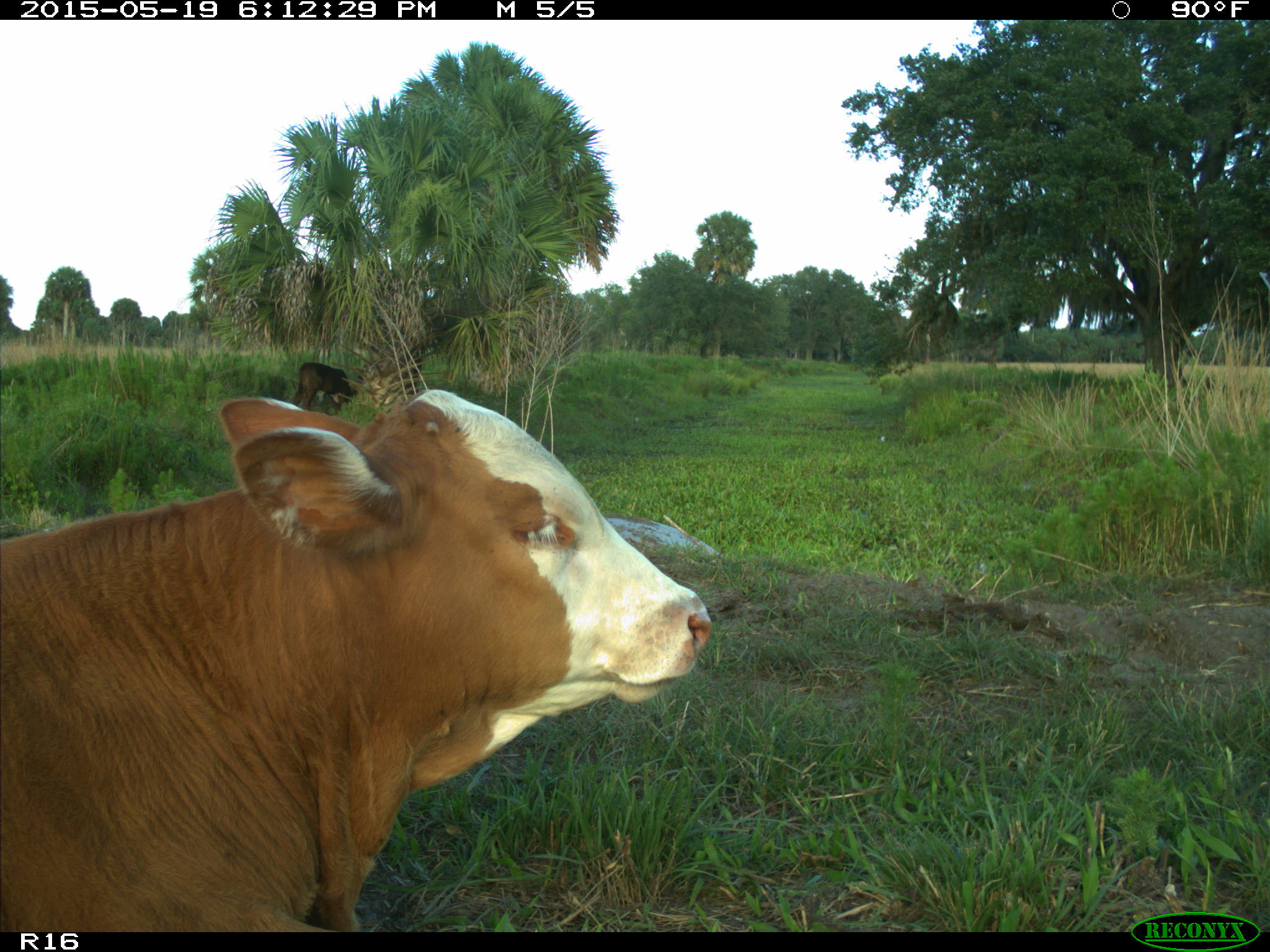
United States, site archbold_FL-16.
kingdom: Animalia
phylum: Chordata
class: Mammalia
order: Artiodactyla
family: Bovidae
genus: Bos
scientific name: Bos taurus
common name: domestic cow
Bos taurus (domestic cow).